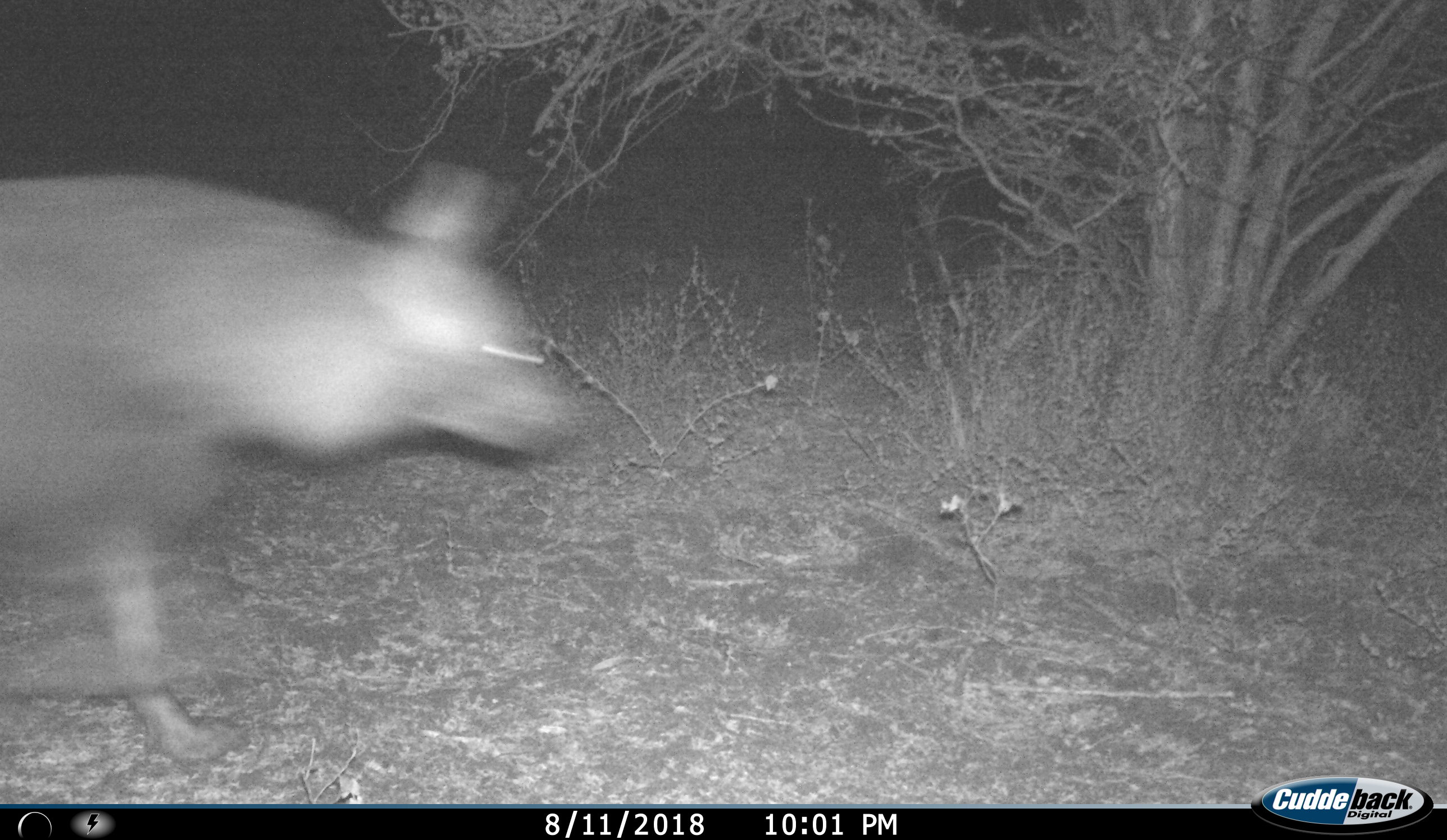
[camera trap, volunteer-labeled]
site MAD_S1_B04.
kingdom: Animalia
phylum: Chordata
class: Mammalia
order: Carnivora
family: Hyaenidae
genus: Parahyaena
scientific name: Parahyaena brunnea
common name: brown hyena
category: hyenabrown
Hyenabrown (brown hyena) (Parahyaena brunnea), count 1. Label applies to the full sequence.